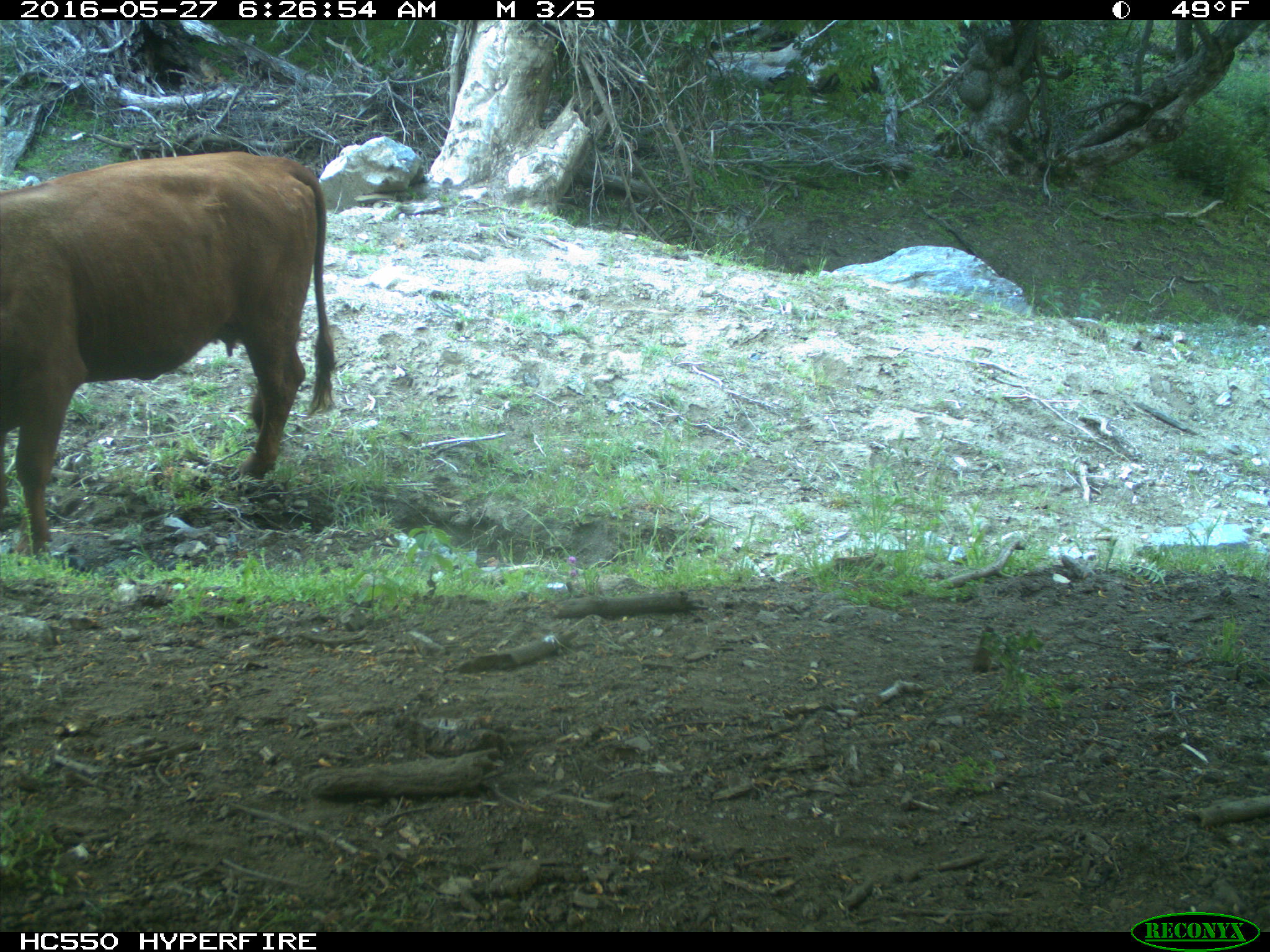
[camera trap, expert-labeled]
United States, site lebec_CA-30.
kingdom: Animalia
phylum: Chordata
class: Mammalia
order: Artiodactyla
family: Bovidae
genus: Bos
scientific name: Bos taurus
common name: domestic cow